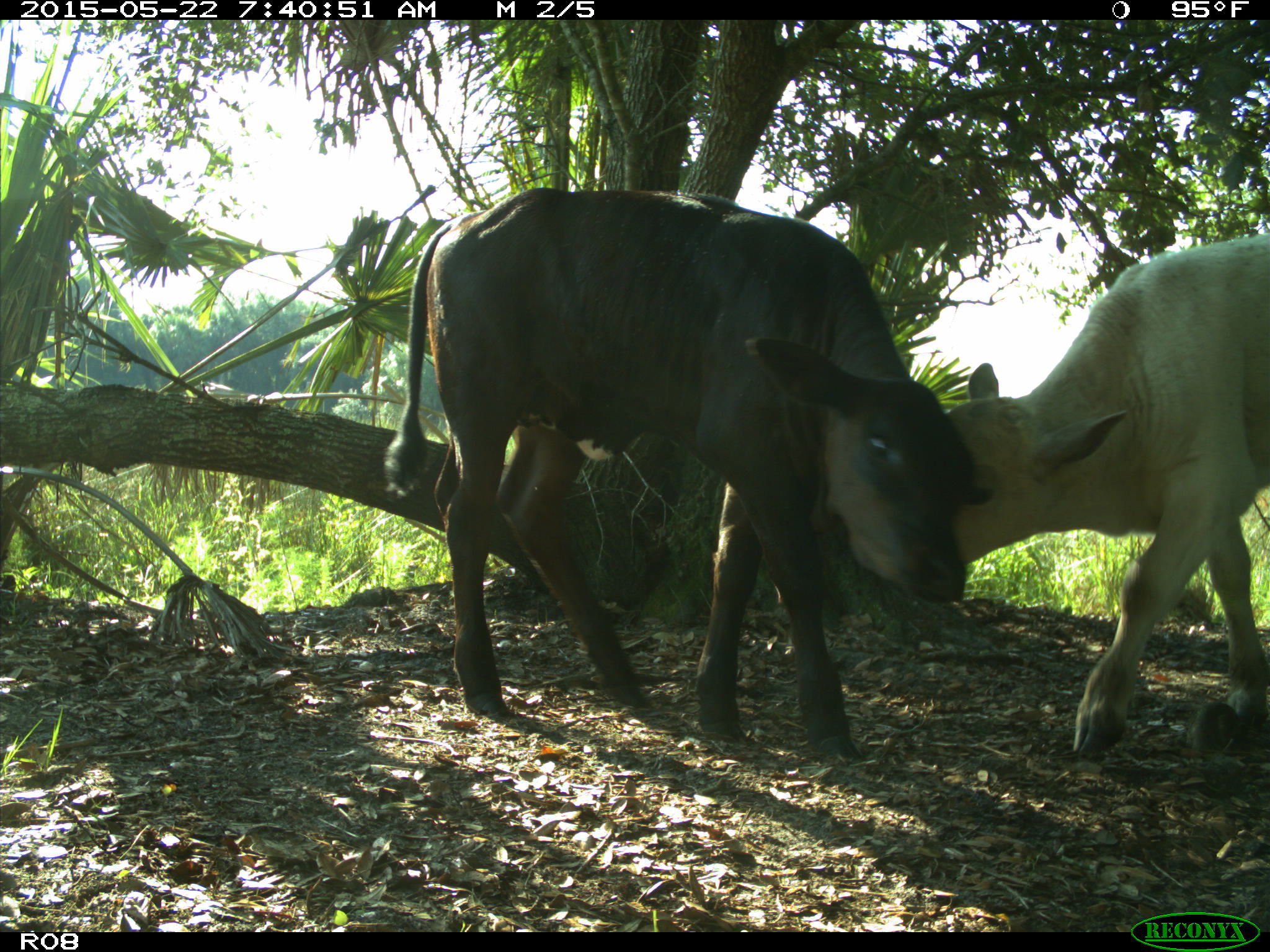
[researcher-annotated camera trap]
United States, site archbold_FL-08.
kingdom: Animalia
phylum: Chordata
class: Mammalia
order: Artiodactyla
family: Bovidae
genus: Bos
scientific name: Bos taurus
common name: domestic cow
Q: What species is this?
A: Bos taurus (domestic cow).